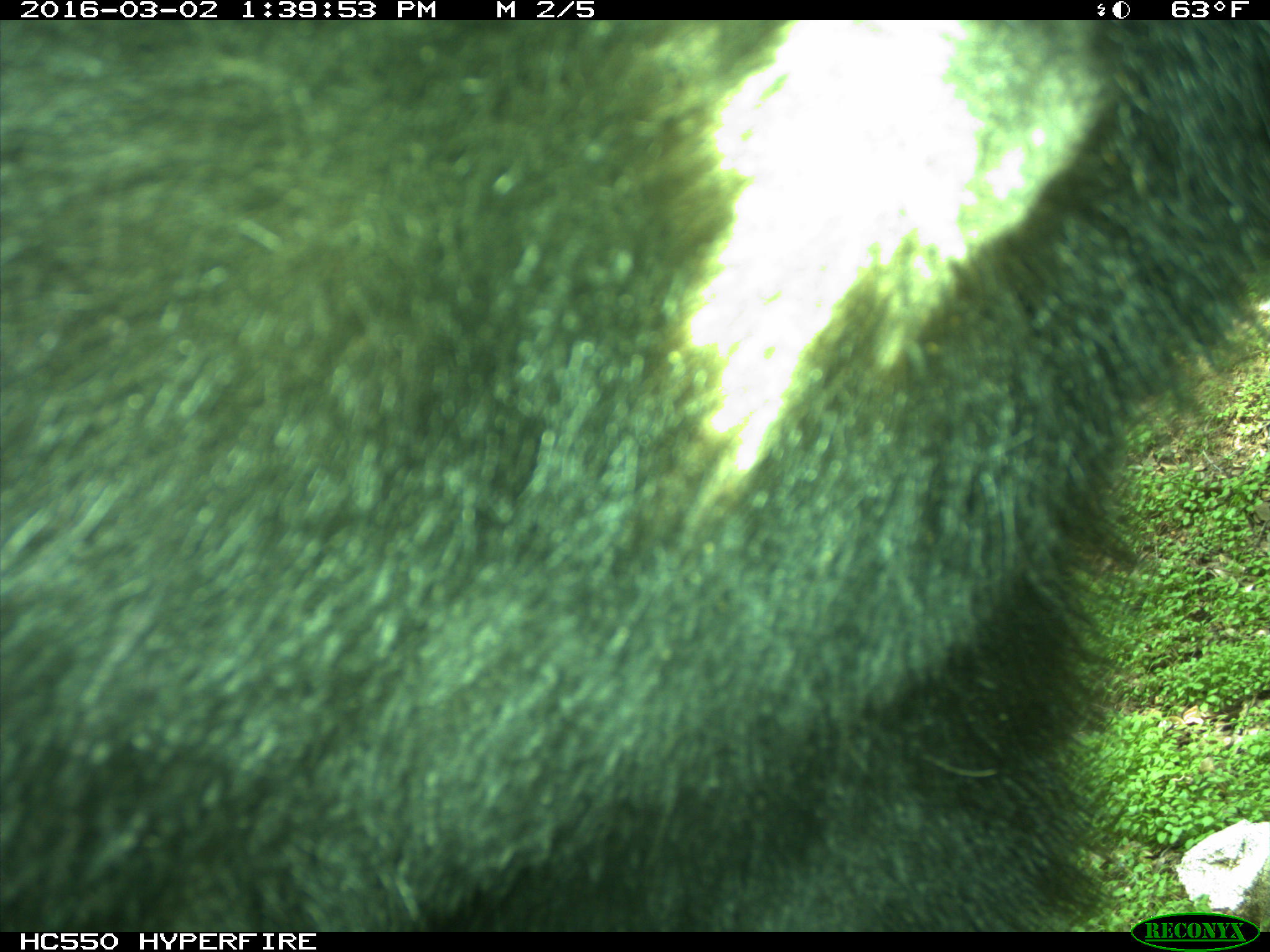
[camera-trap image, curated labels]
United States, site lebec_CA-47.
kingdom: Animalia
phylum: Chordata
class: Mammalia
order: Carnivora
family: Ursidae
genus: Ursus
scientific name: Ursus americanus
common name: american black bear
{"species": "Ursus americanus (american black bear)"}